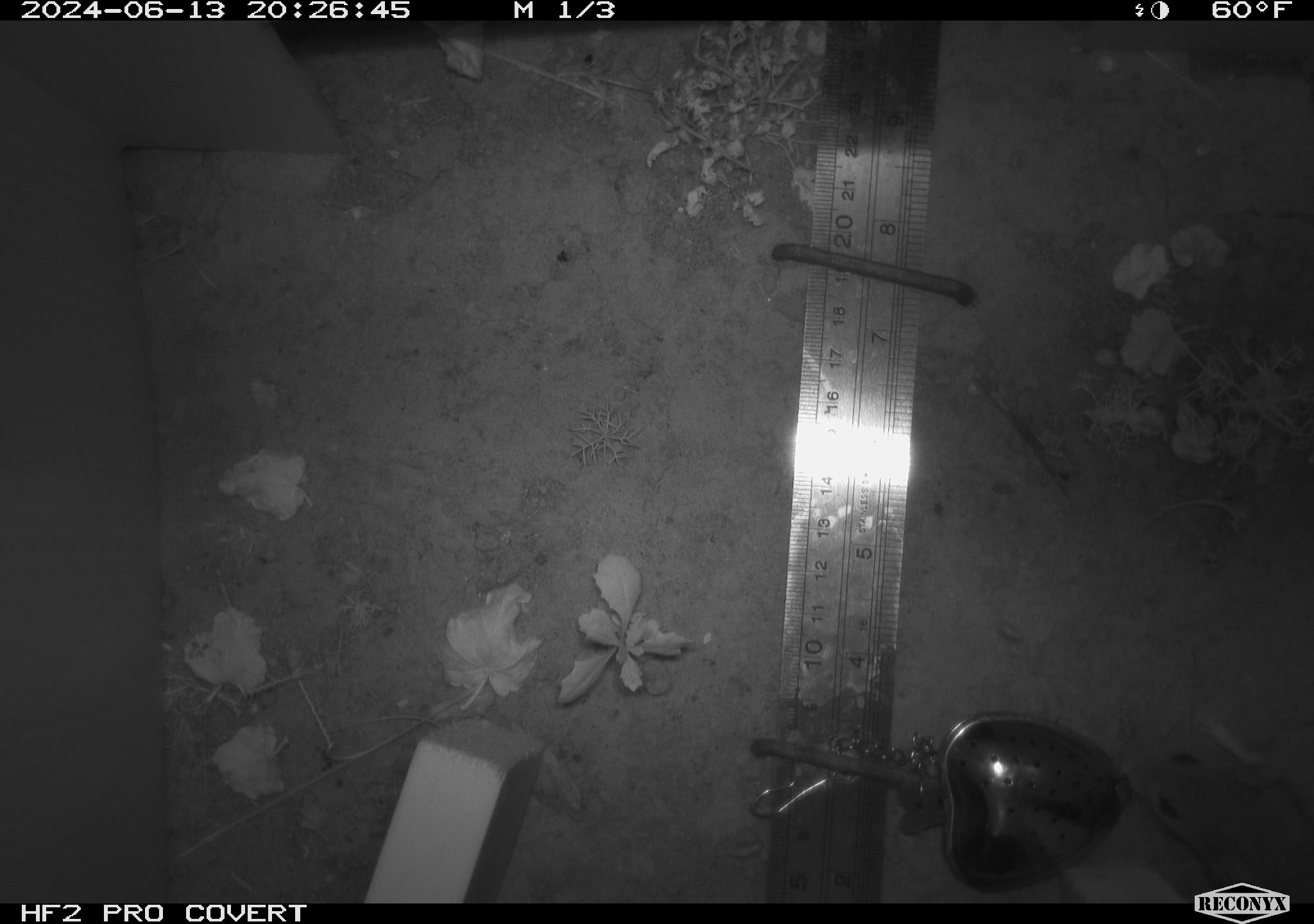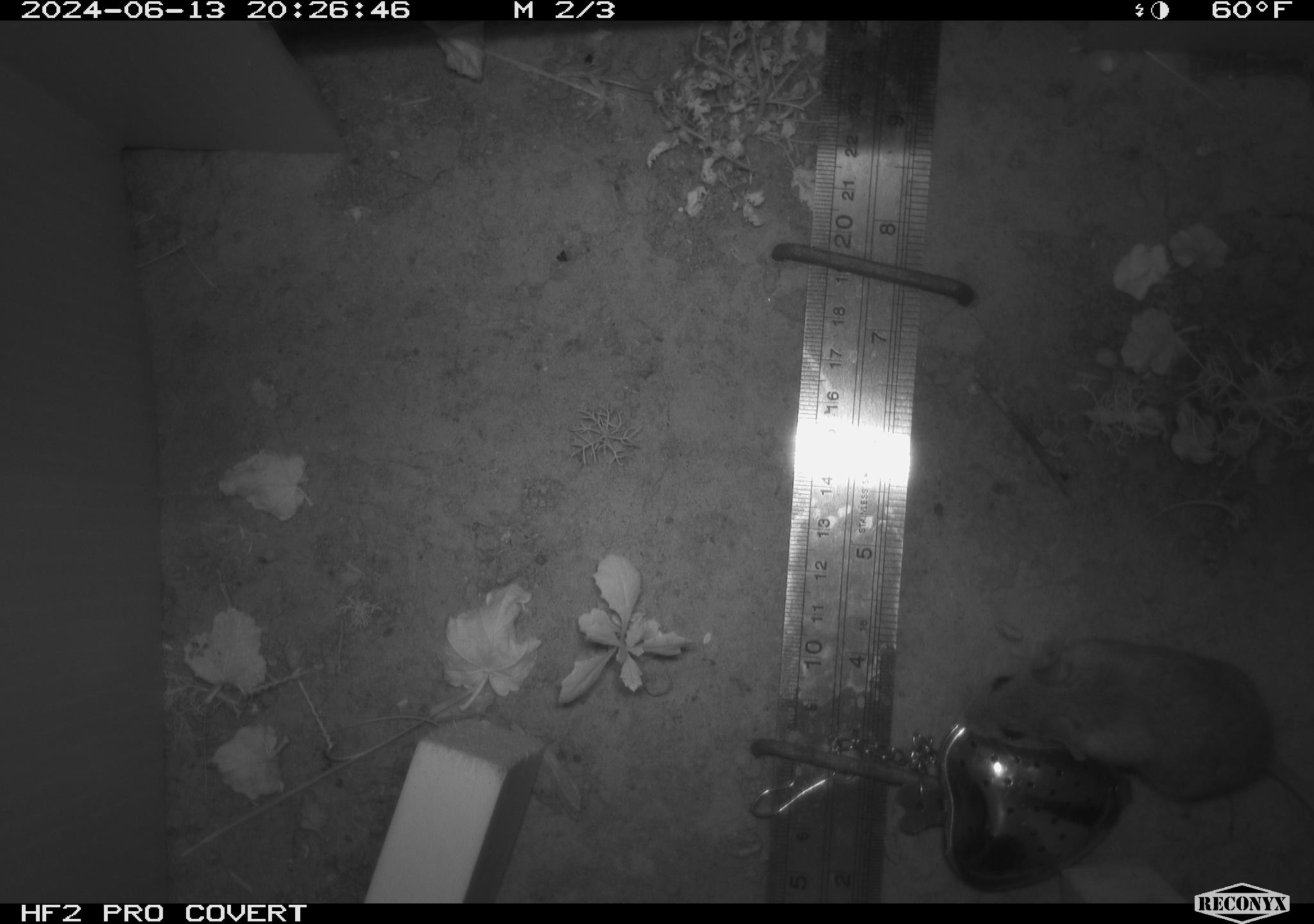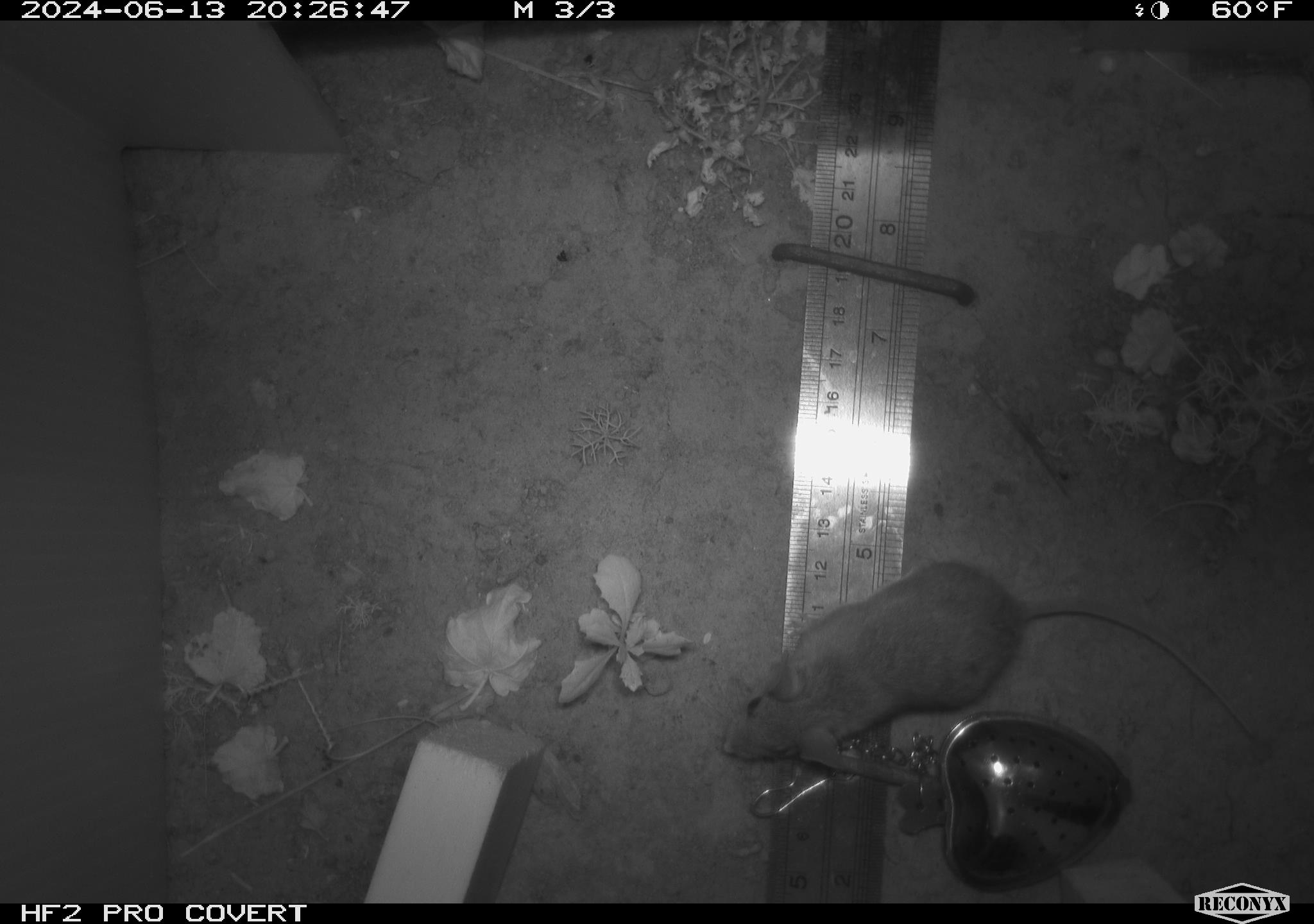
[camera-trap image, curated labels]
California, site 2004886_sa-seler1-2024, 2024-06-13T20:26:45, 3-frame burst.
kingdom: Animalia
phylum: Chordata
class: Mammalia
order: Rodentia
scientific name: Rodentia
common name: mouse species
Mouse species (Rodentia).